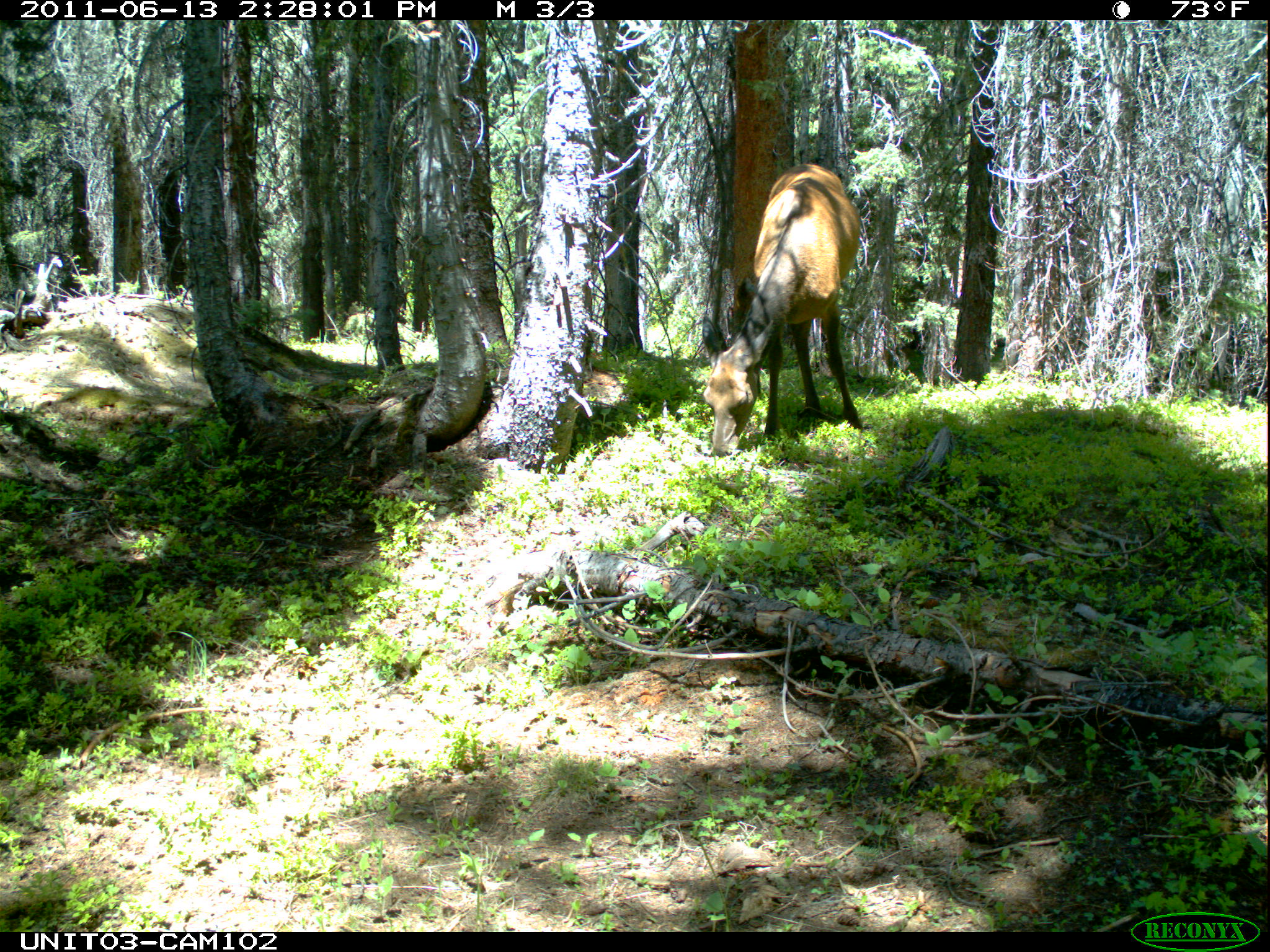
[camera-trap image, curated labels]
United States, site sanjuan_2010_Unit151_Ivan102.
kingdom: Animalia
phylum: Chordata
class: Mammalia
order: Artiodactyla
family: Cervidae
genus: Cervus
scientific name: Cervus elaphus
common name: red deer